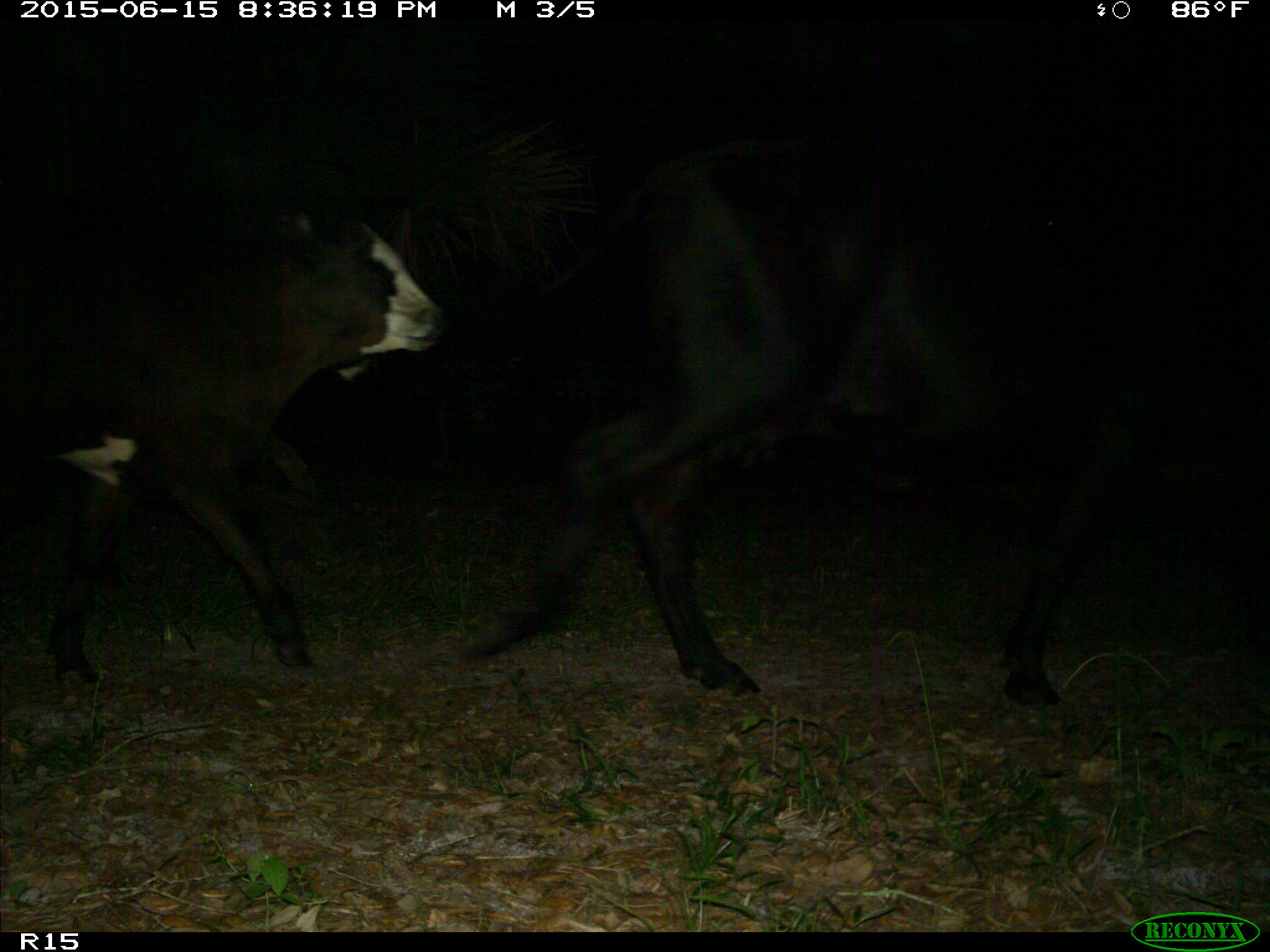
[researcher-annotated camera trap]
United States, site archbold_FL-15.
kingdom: Animalia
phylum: Chordata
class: Mammalia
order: Artiodactyla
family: Bovidae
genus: Bos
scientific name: Bos taurus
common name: domestic cow